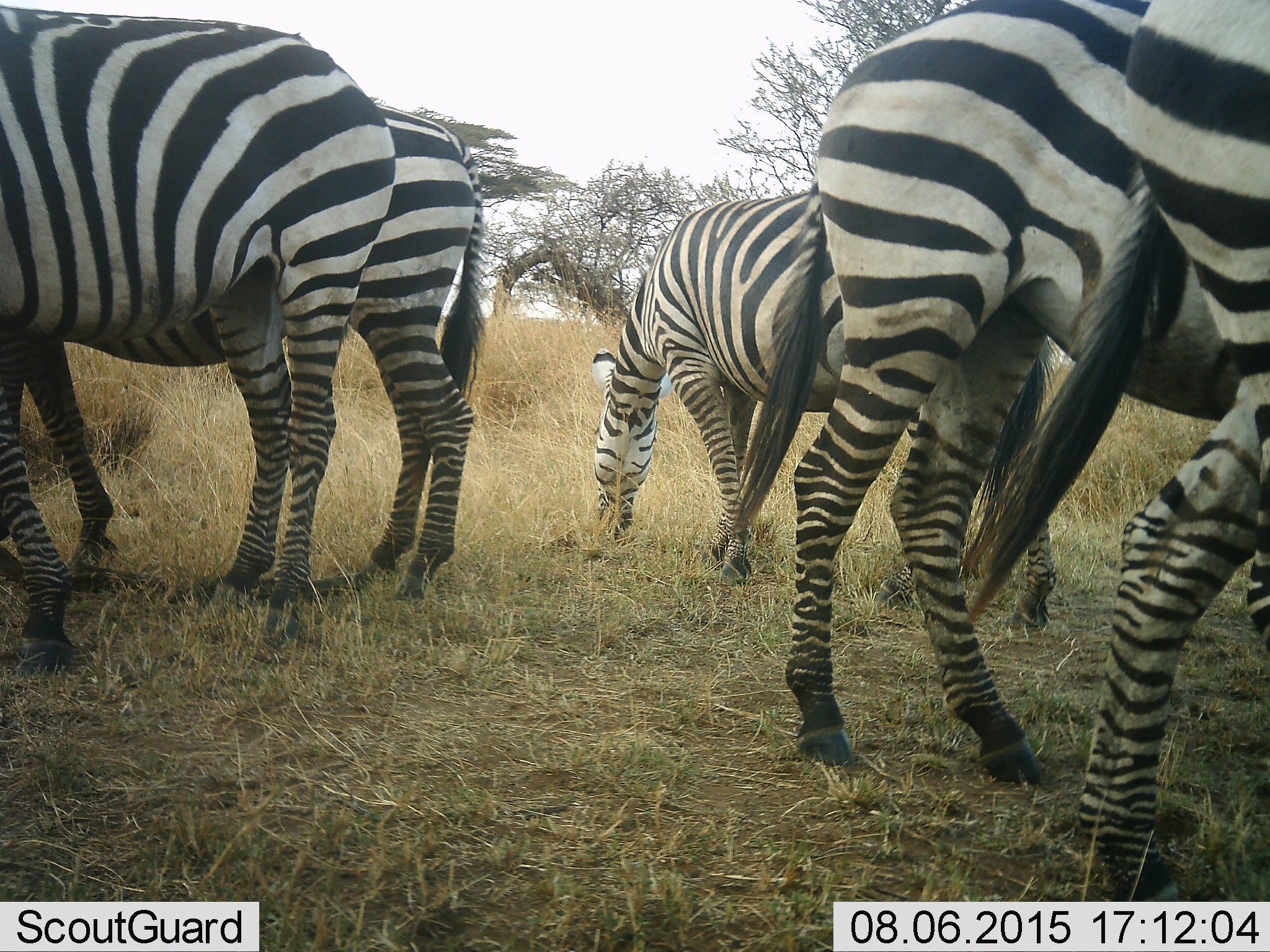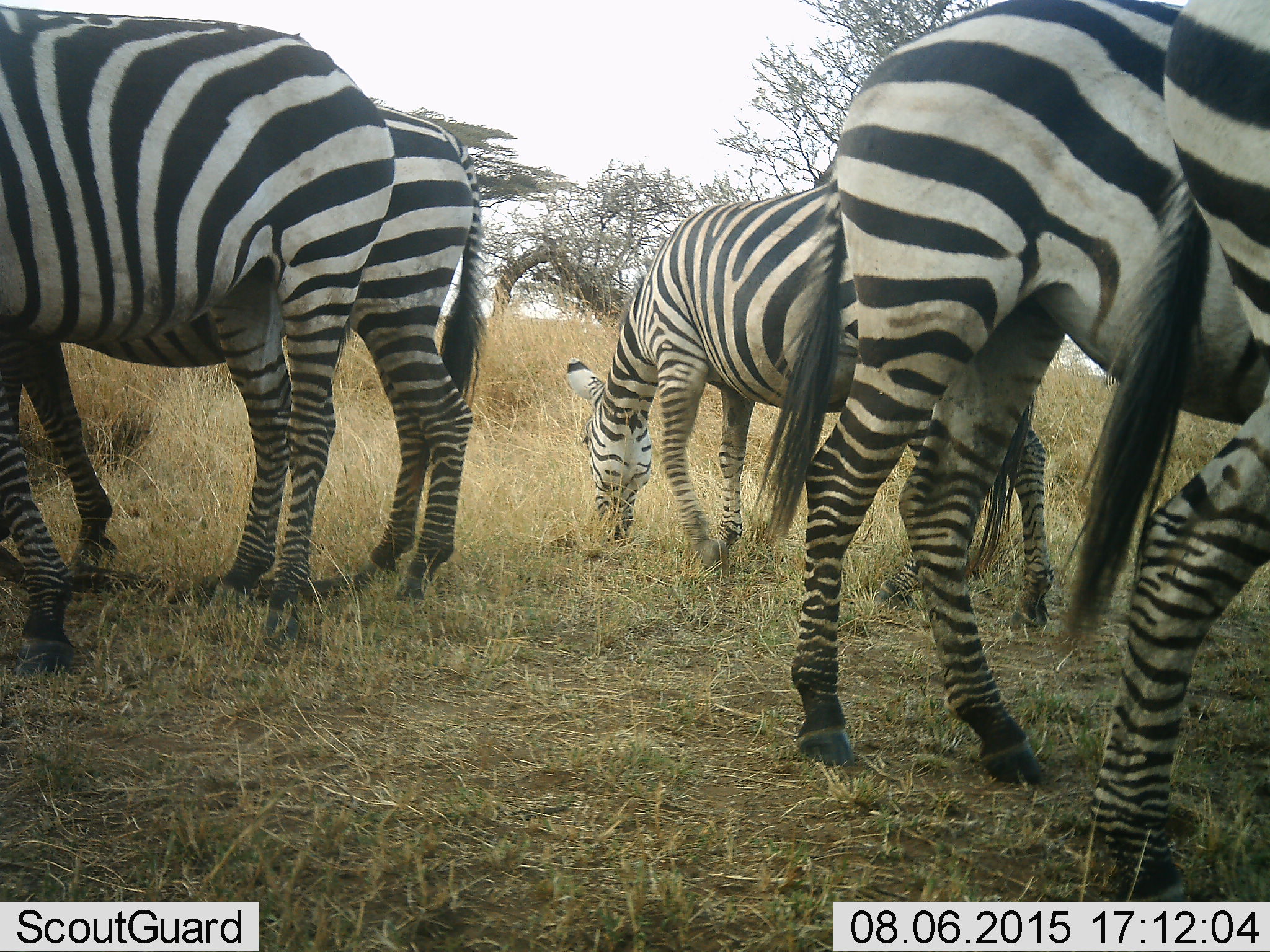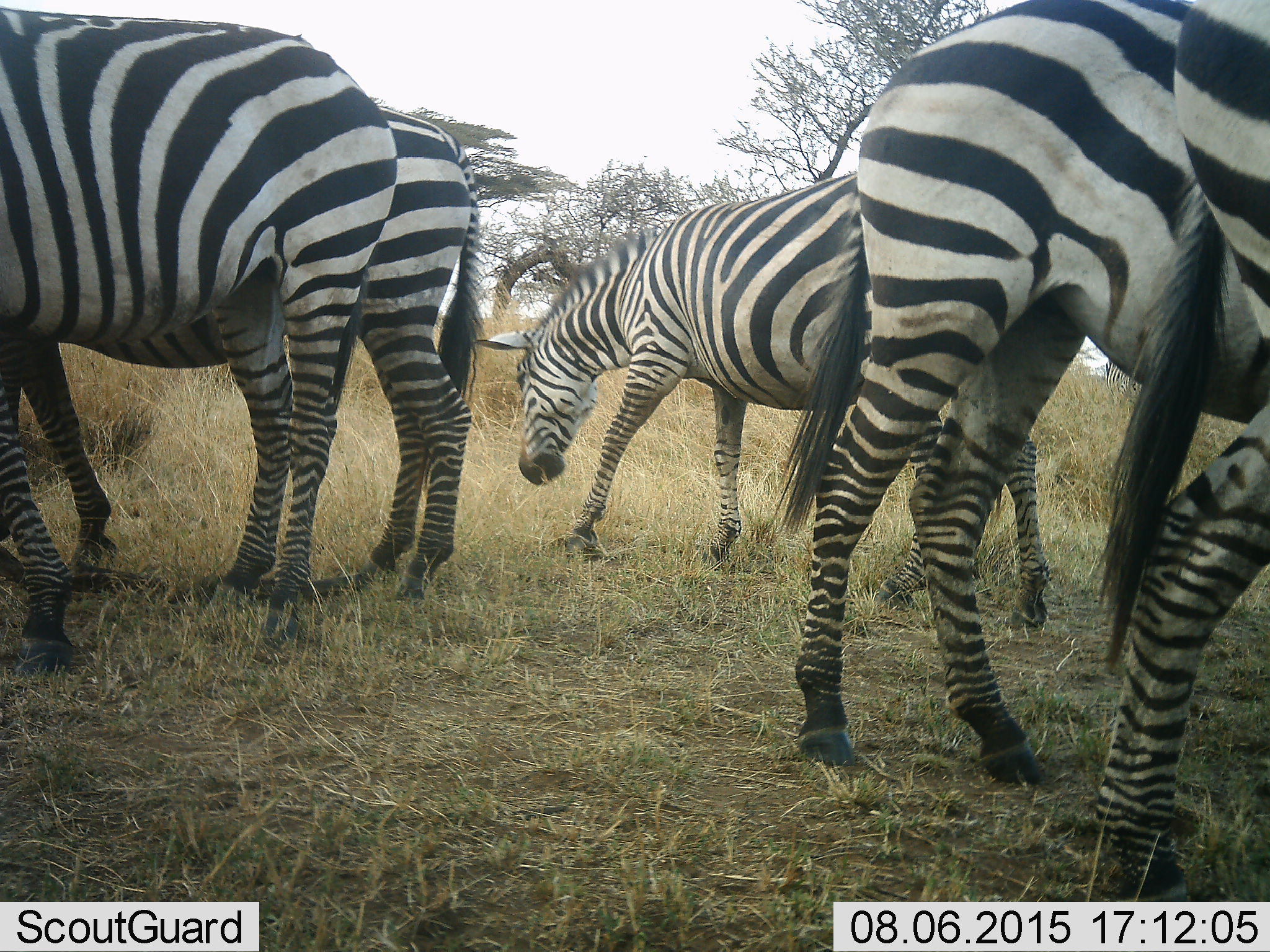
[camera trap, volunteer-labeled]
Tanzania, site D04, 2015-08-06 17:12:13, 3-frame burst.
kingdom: Animalia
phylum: Chordata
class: Mammalia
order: Perissodactyla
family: Equidae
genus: Equus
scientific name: Equus quagga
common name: plains zebra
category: zebra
Zebra (plains zebra) (Equus quagga), count 5. Behavior (volunteer vote fractions): standing 47%, resting 0%, moving 18%, interacting 0%. Young present (vote fraction): 0%. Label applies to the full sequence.